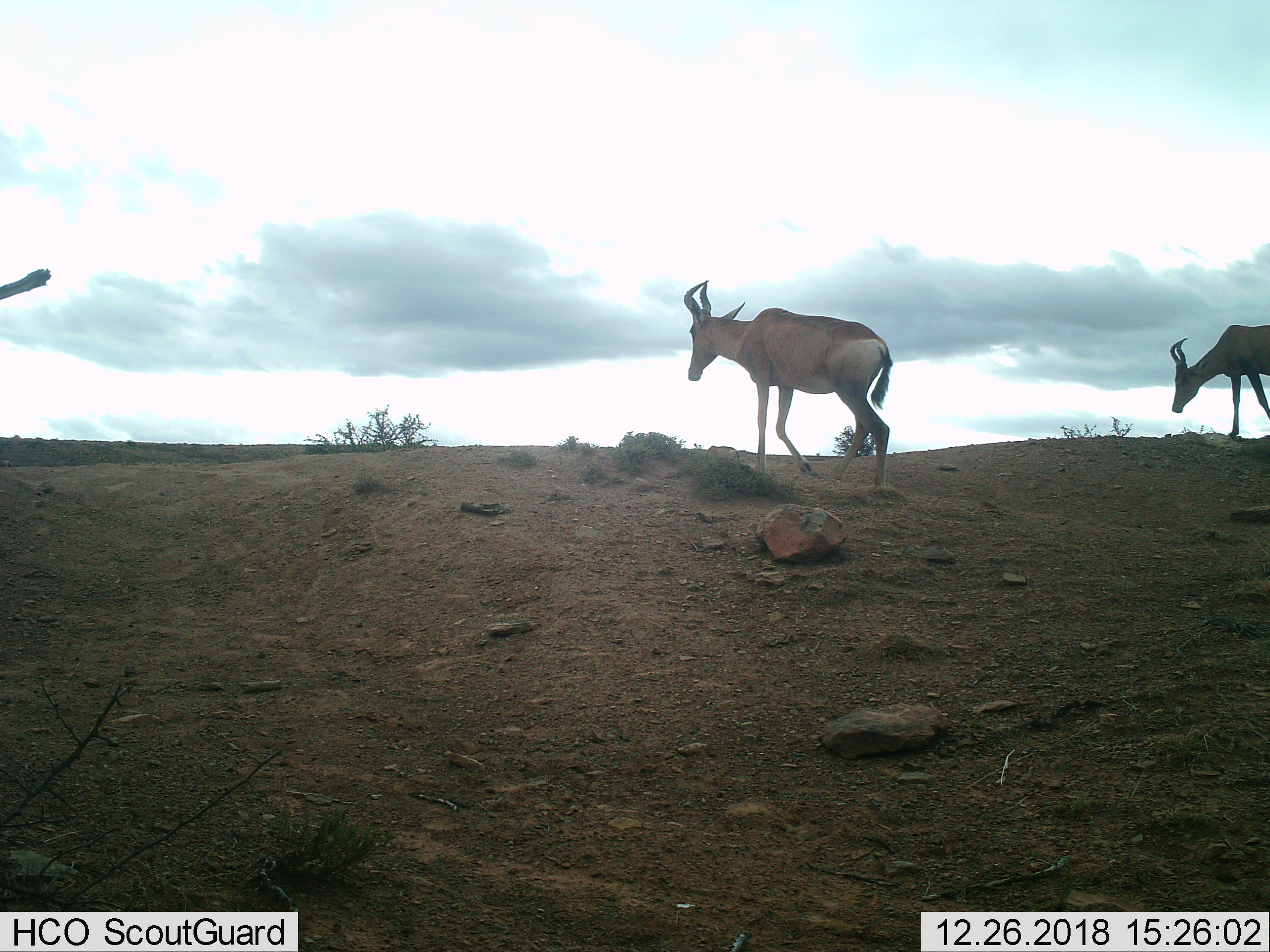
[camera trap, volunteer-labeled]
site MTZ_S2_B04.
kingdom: Animalia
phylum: Chordata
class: Mammalia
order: Artiodactyla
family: Bovidae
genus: Alcelaphus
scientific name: Alcelaphus buselaphus caama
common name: red hartebeest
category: hartebeestred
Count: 2.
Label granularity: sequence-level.